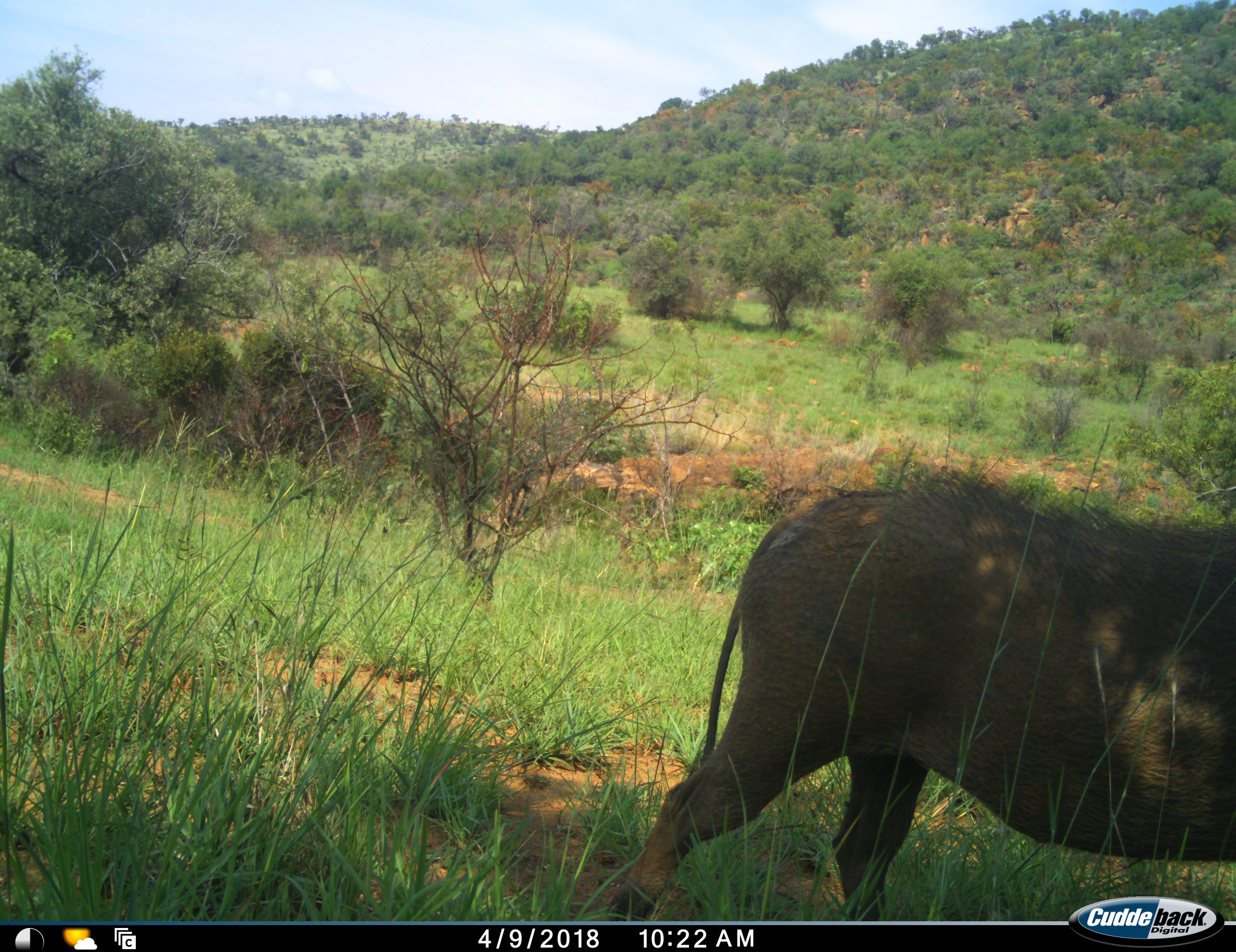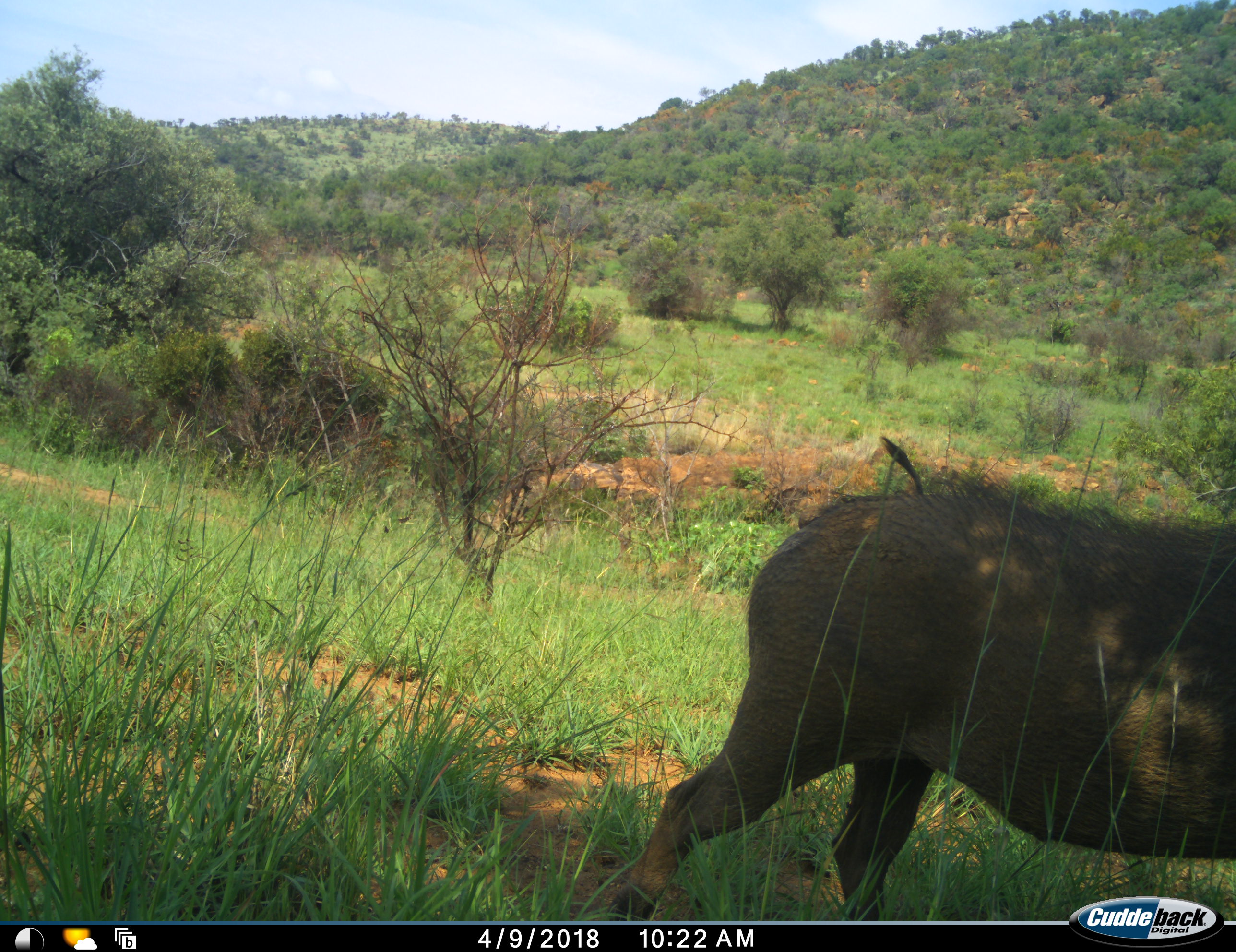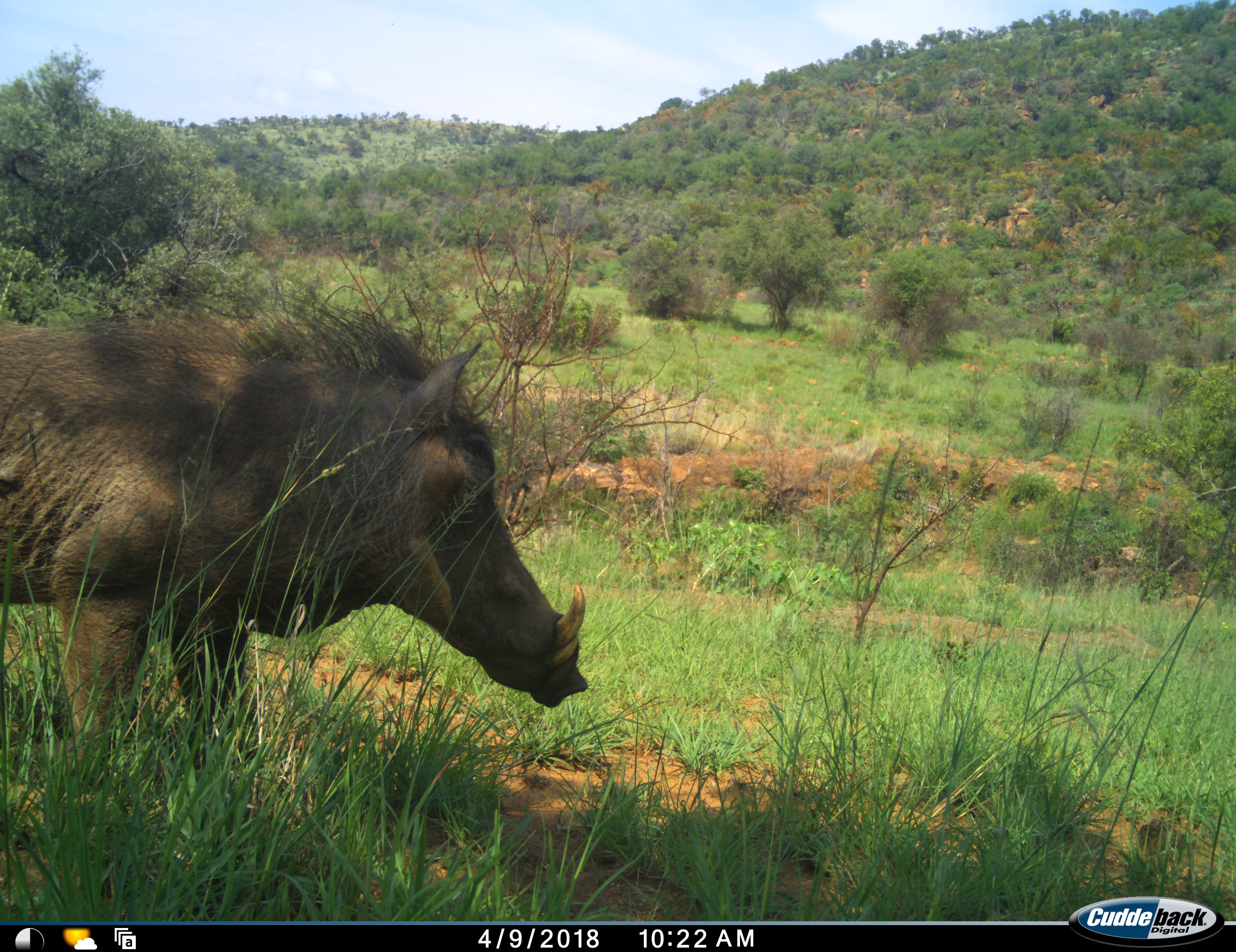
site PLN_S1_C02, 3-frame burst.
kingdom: Animalia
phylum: Chordata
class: Mammalia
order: Artiodactyla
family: Suidae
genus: Phacochoerus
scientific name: Phacochoerus africanus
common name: warthog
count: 1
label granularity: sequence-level